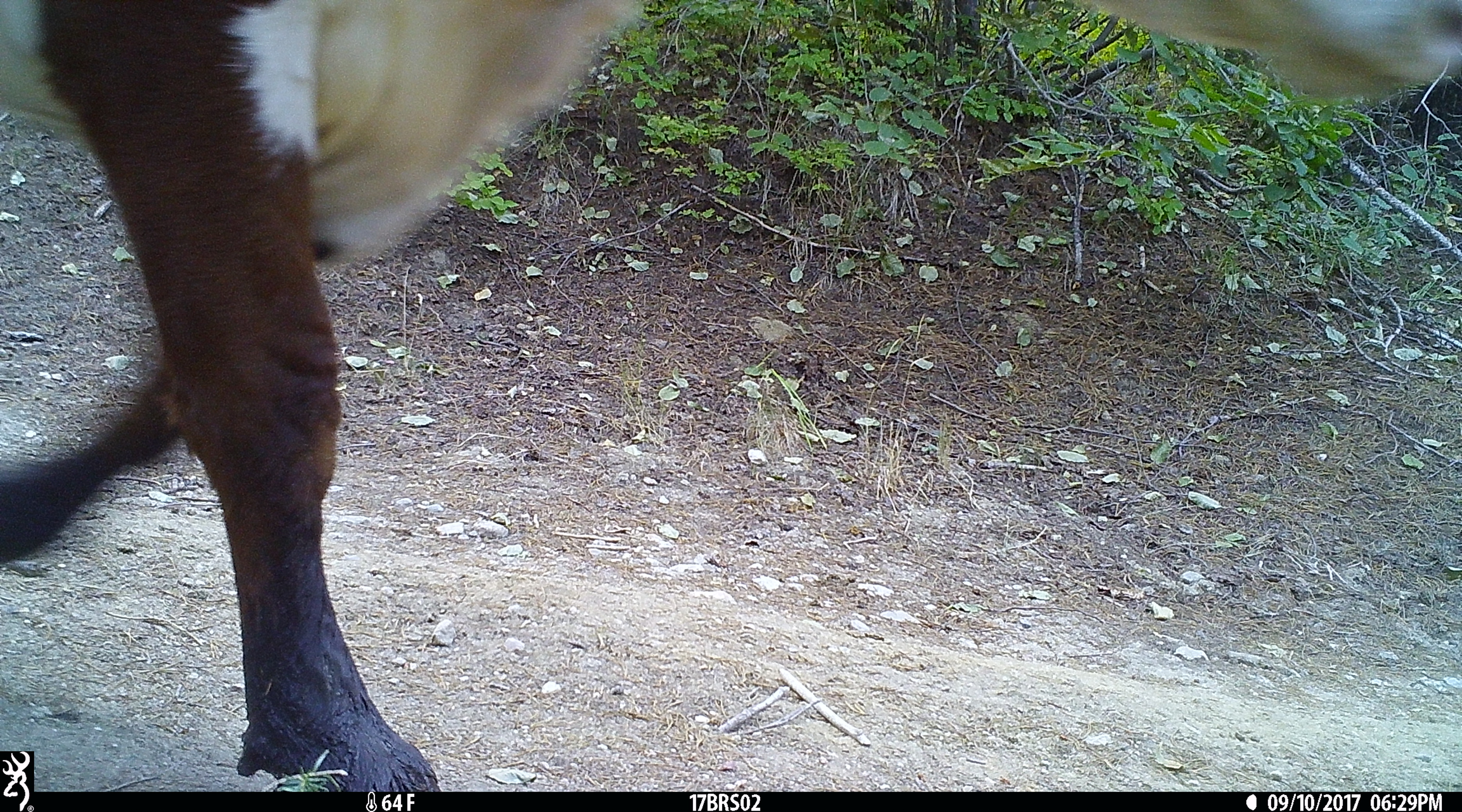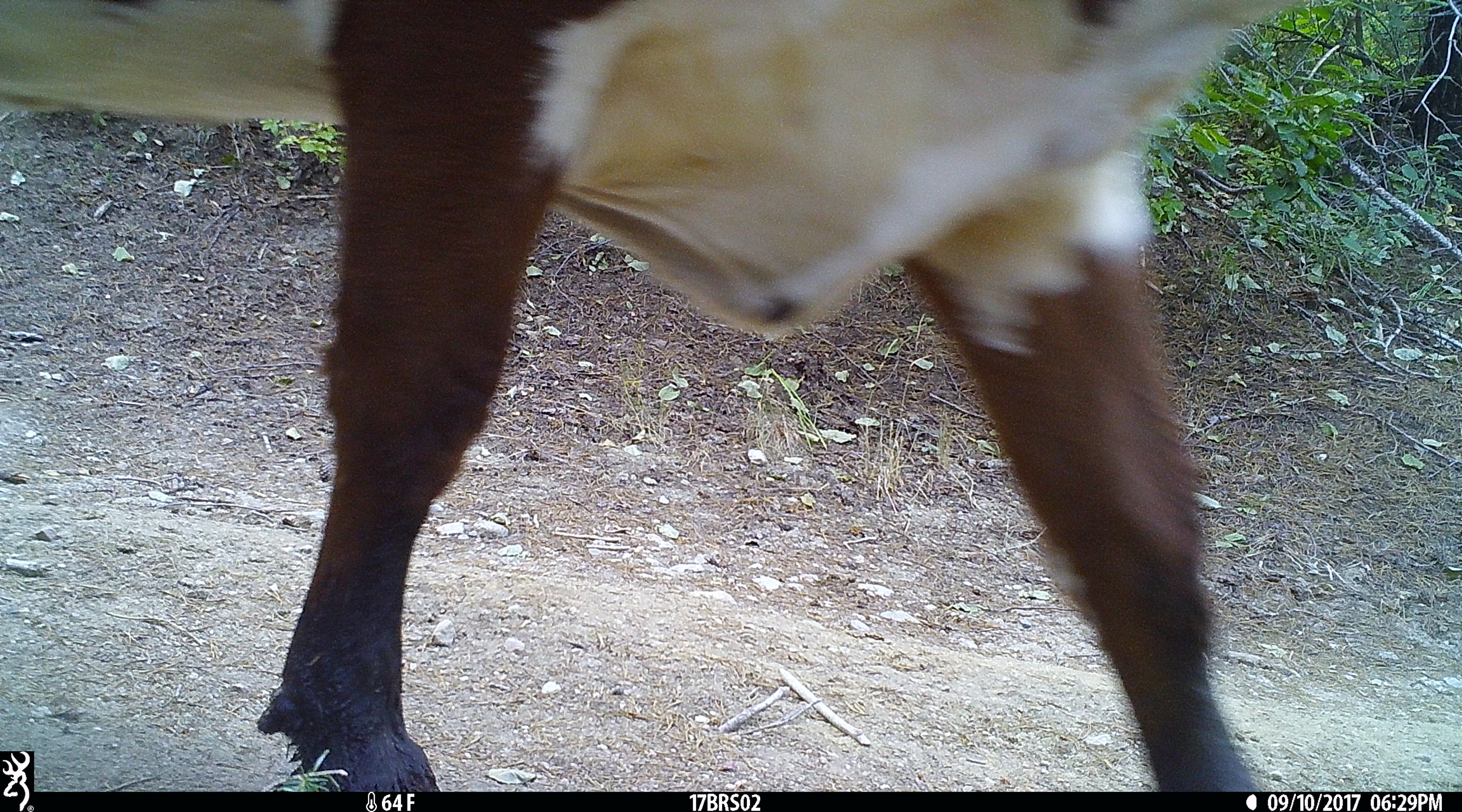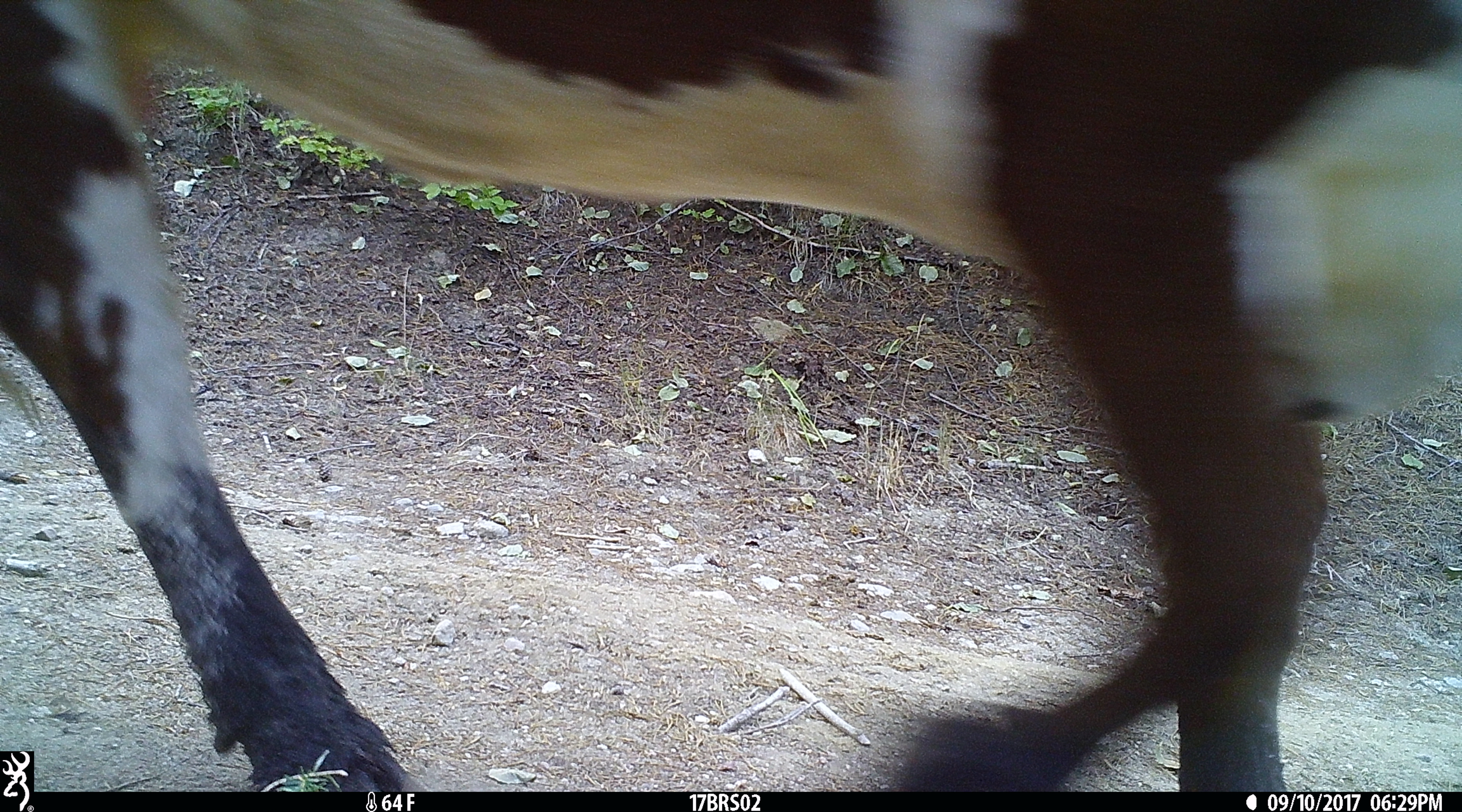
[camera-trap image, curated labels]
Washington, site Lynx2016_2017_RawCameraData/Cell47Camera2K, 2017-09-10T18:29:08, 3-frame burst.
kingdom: Animalia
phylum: Chordata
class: Mammalia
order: Artiodactyla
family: Bovidae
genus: Bos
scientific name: Bos taurus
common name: domestic cattle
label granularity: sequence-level